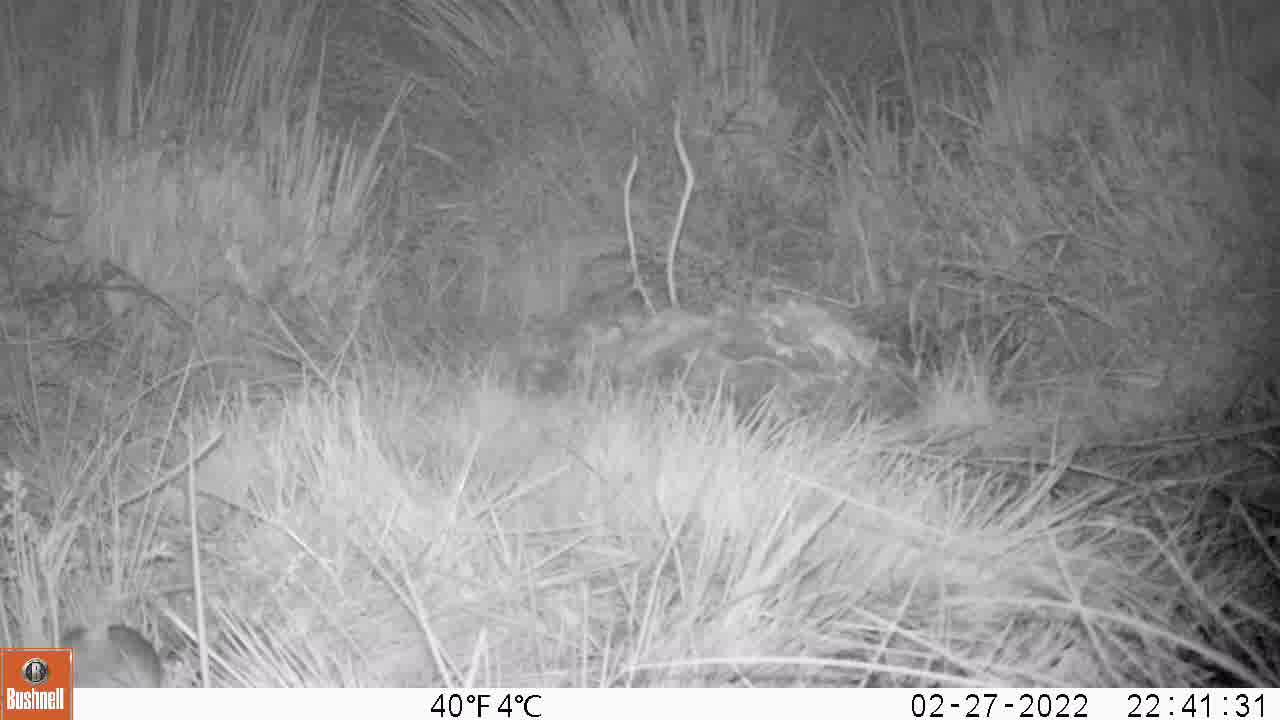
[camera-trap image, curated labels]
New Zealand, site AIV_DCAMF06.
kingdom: Animalia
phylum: Chordata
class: Mammalia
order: Rodentia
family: Muridae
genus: Mus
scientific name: Mus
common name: mouse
Mouse (Mus).